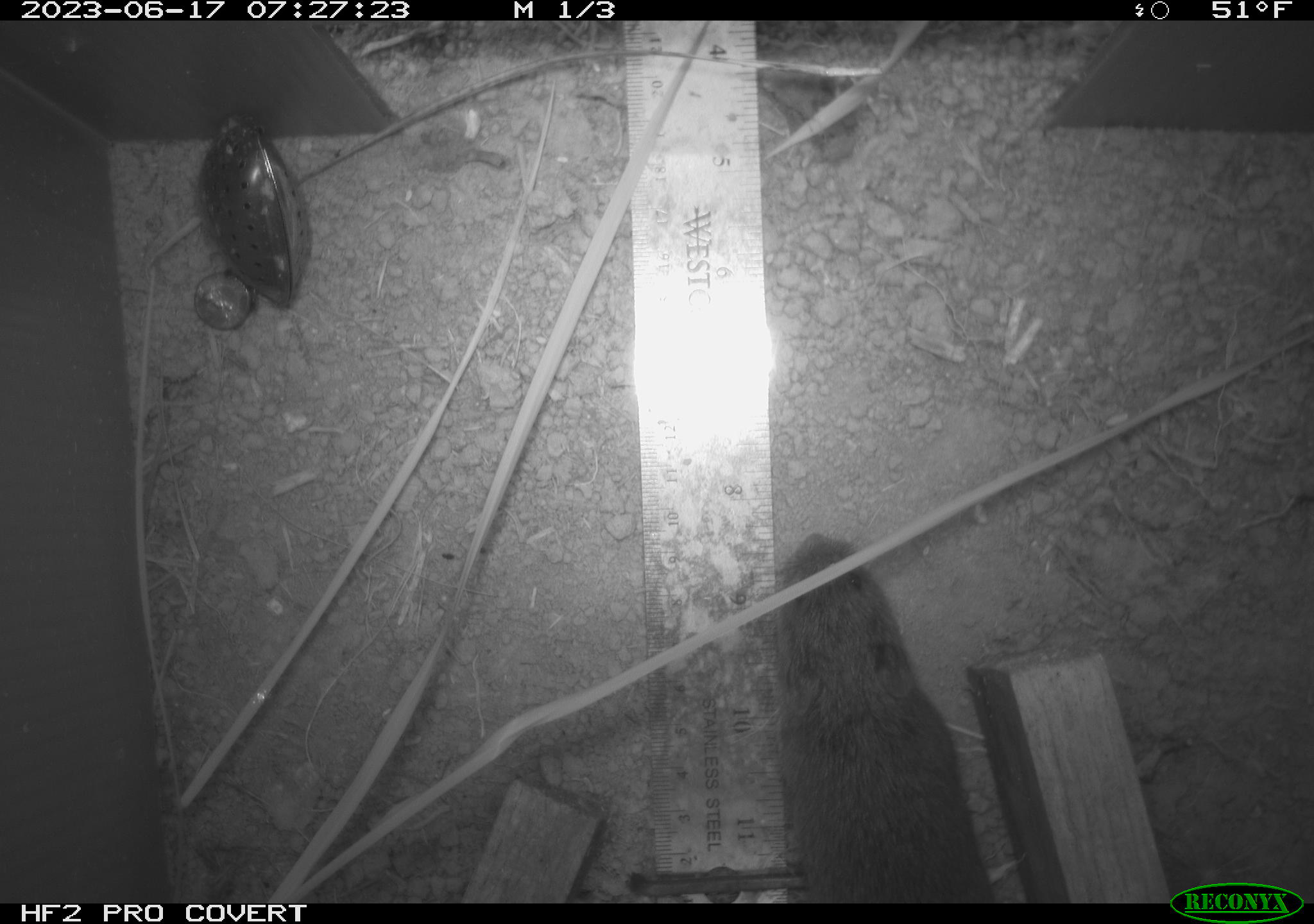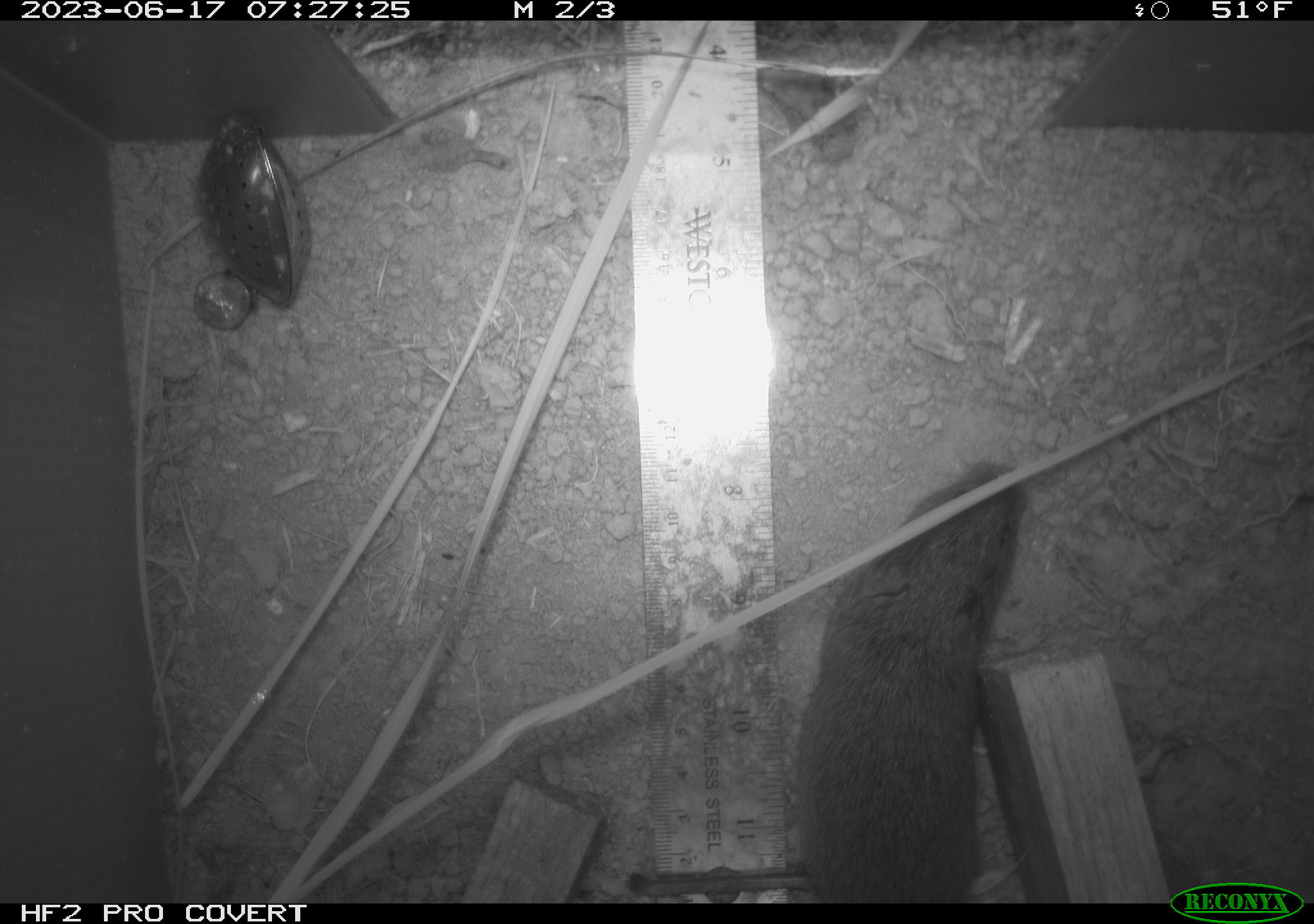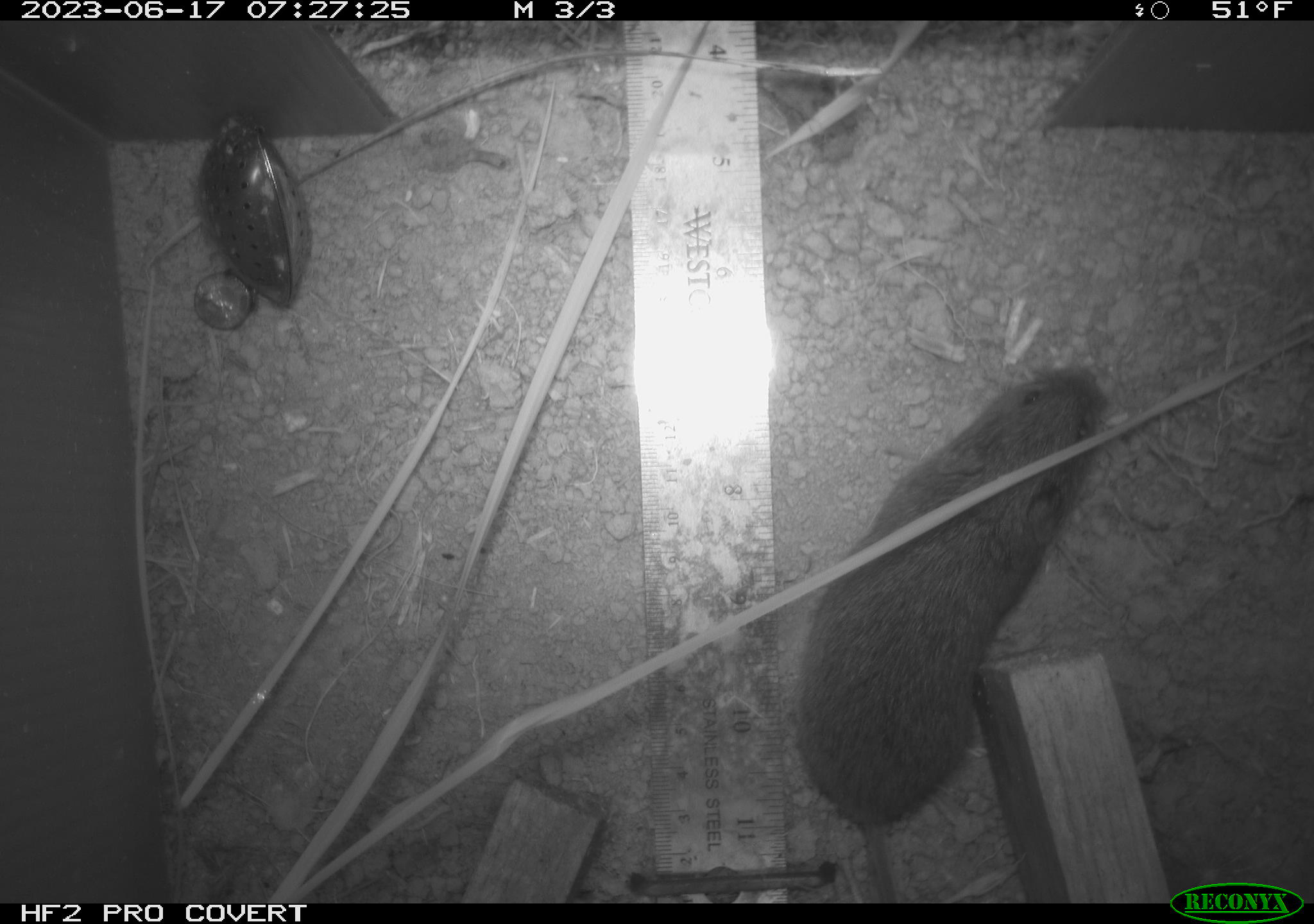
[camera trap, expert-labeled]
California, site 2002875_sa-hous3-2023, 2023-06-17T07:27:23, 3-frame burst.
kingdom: Animalia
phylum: Chordata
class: Mammalia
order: Rodentia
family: Cricetidae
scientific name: Arvicolinae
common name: voles, lemmings, and muskrats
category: arvicolinae subfamily